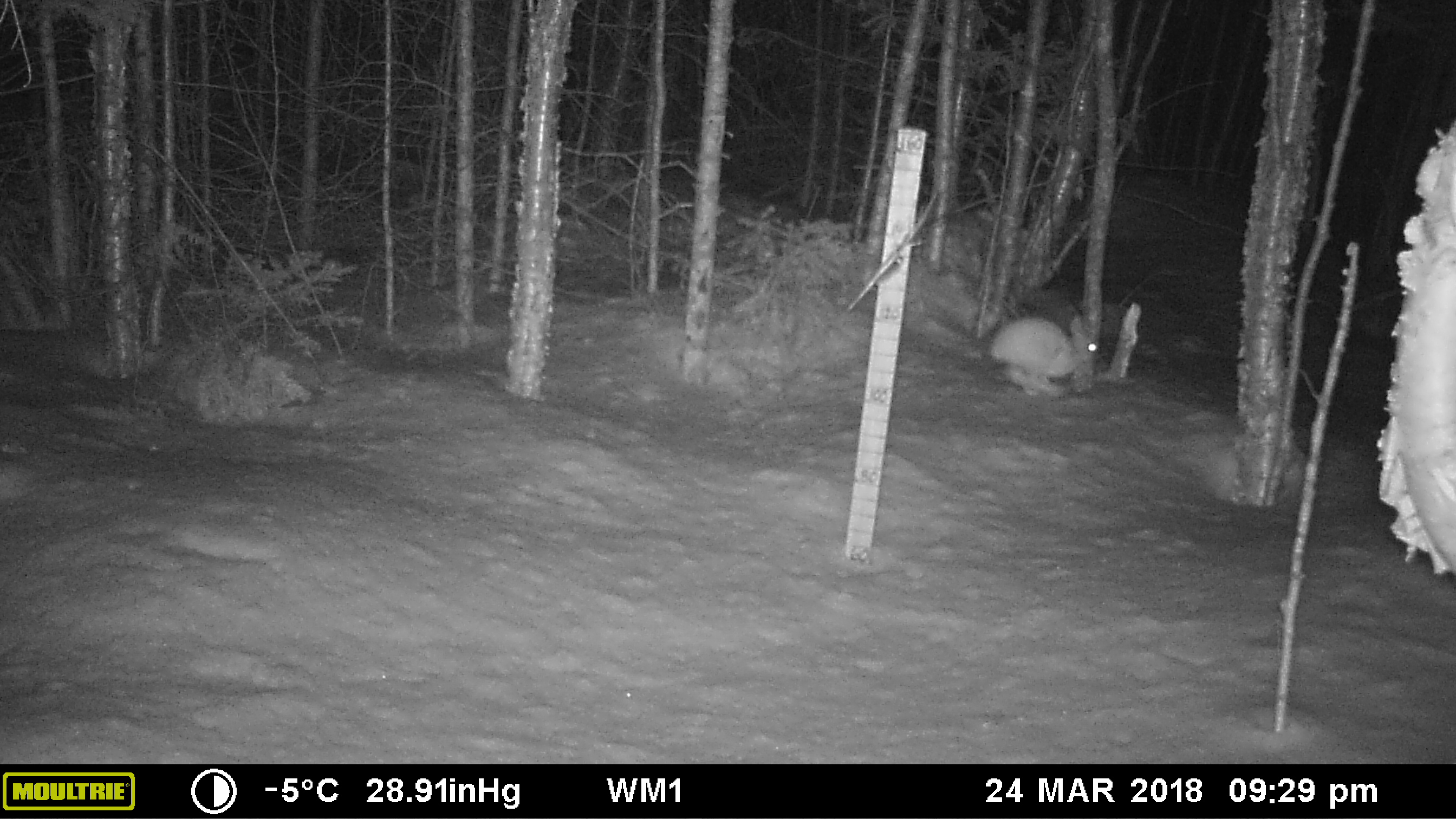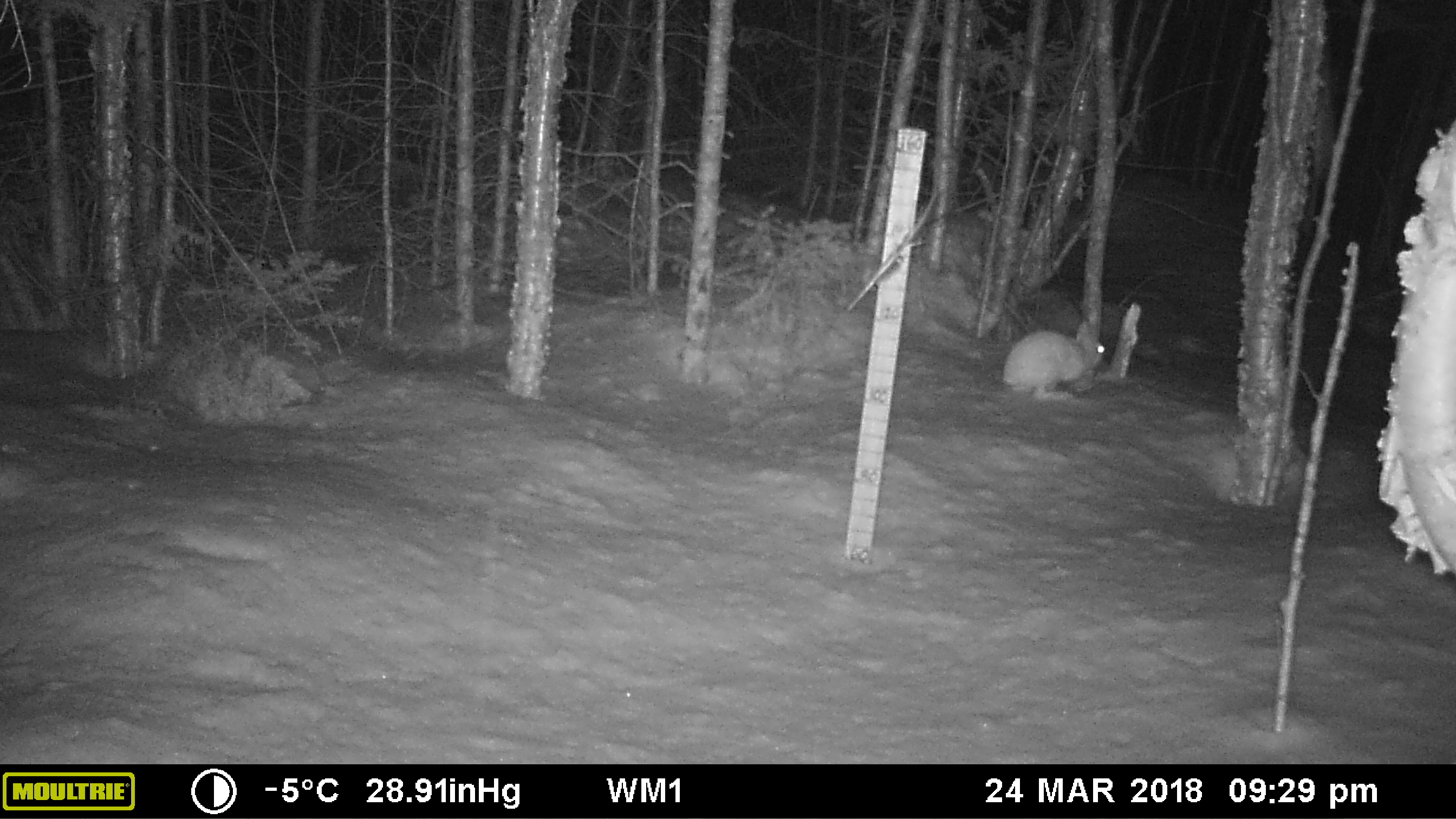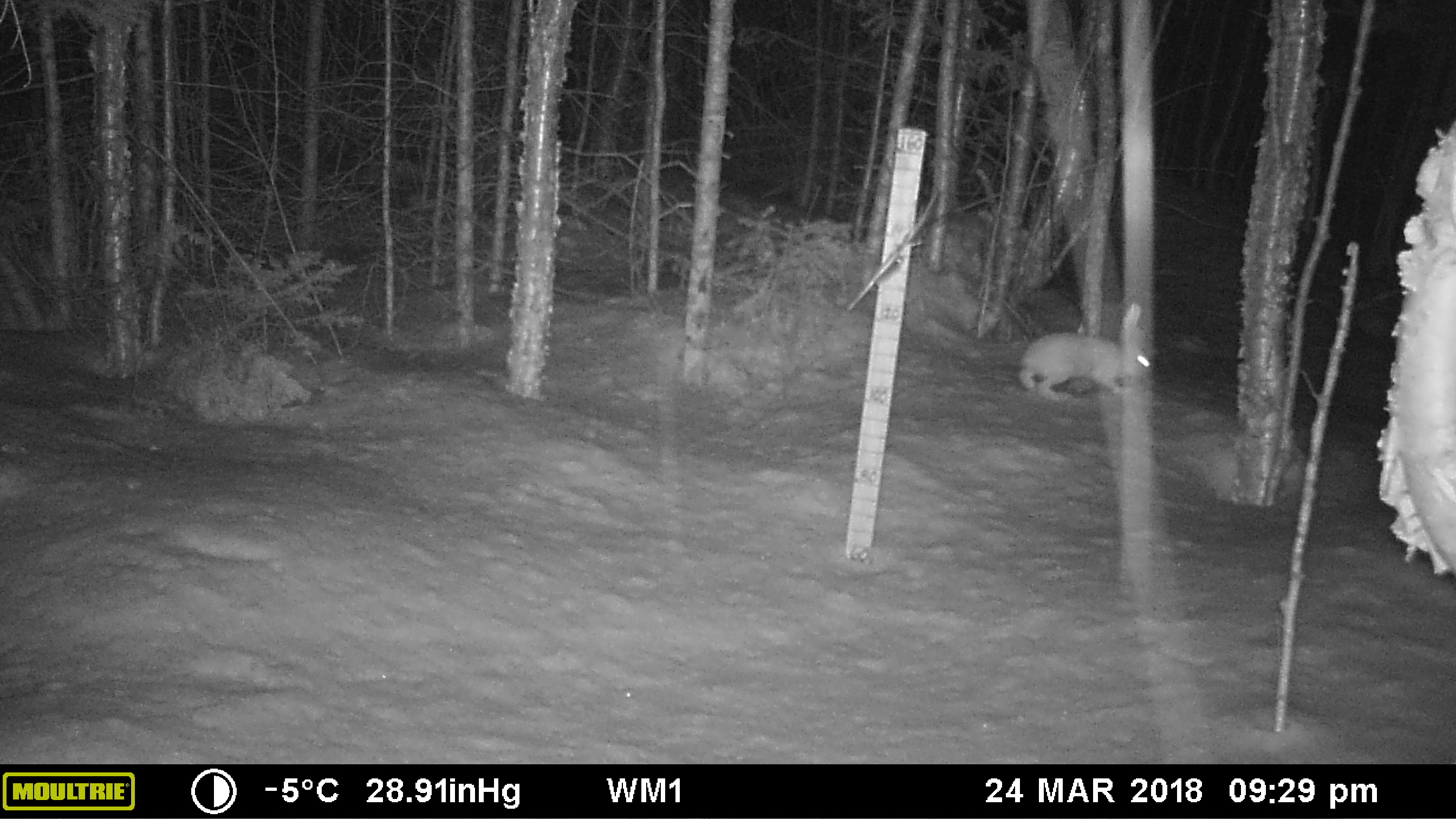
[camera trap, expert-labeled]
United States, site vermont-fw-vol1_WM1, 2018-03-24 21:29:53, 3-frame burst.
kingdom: Animalia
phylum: Chordata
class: Mammalia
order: Lagomorpha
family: Leporidae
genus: Lepus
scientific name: Lepus americanus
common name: snowshoe hare